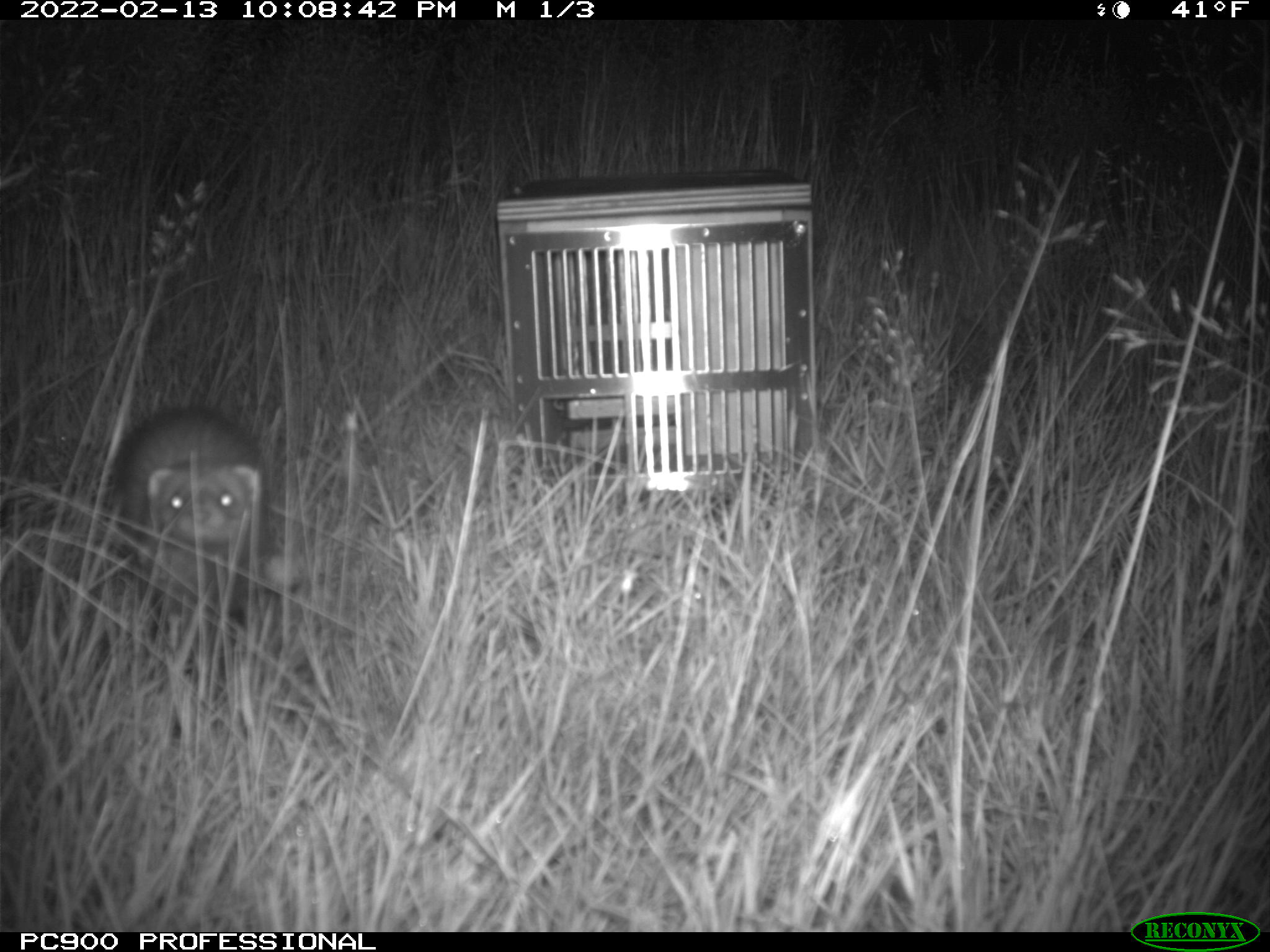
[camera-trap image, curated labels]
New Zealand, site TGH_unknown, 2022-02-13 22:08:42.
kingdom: Animalia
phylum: Chordata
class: Mammalia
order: Carnivora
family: Mustelidae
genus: Mustela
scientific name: Mustela furo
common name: ferret